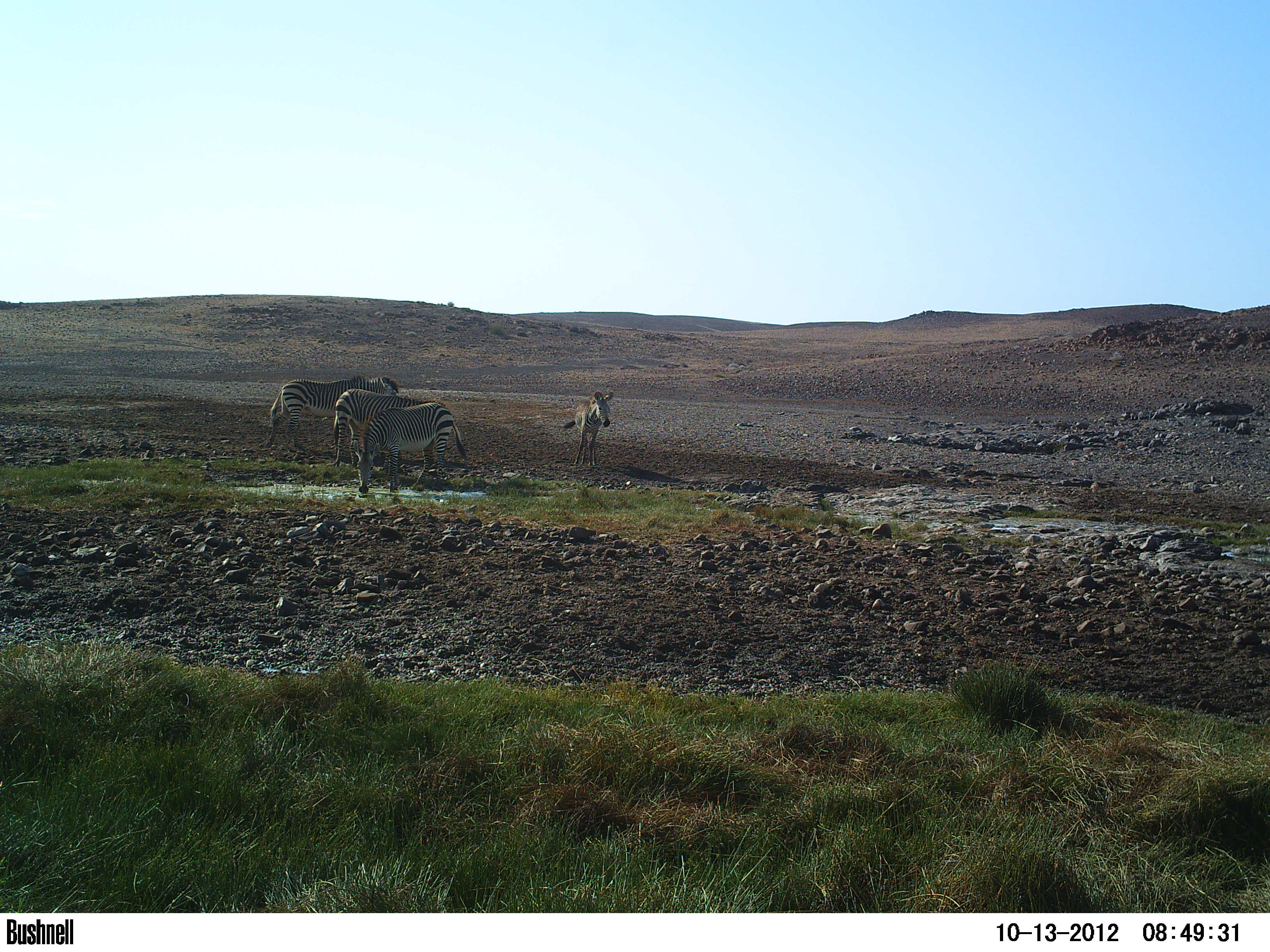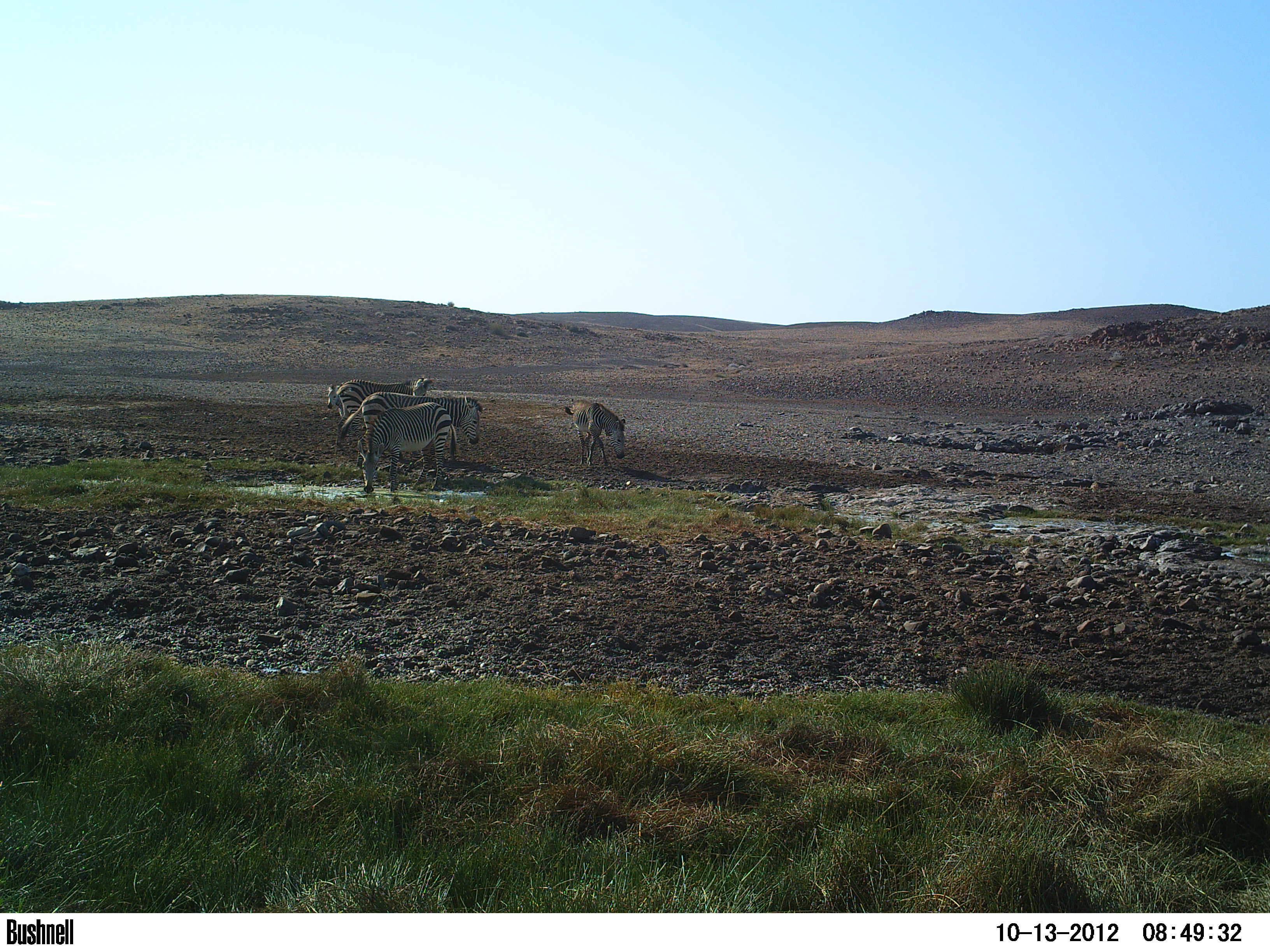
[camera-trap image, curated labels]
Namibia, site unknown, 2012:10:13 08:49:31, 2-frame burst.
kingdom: Animalia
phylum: Chordata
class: Mammalia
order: Perissodactyla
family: Equidae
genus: Equus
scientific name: Equus zebra hartmannae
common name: hartmann's mountain zebra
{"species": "Equus zebra hartmannae (hartmann's mountain zebra)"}